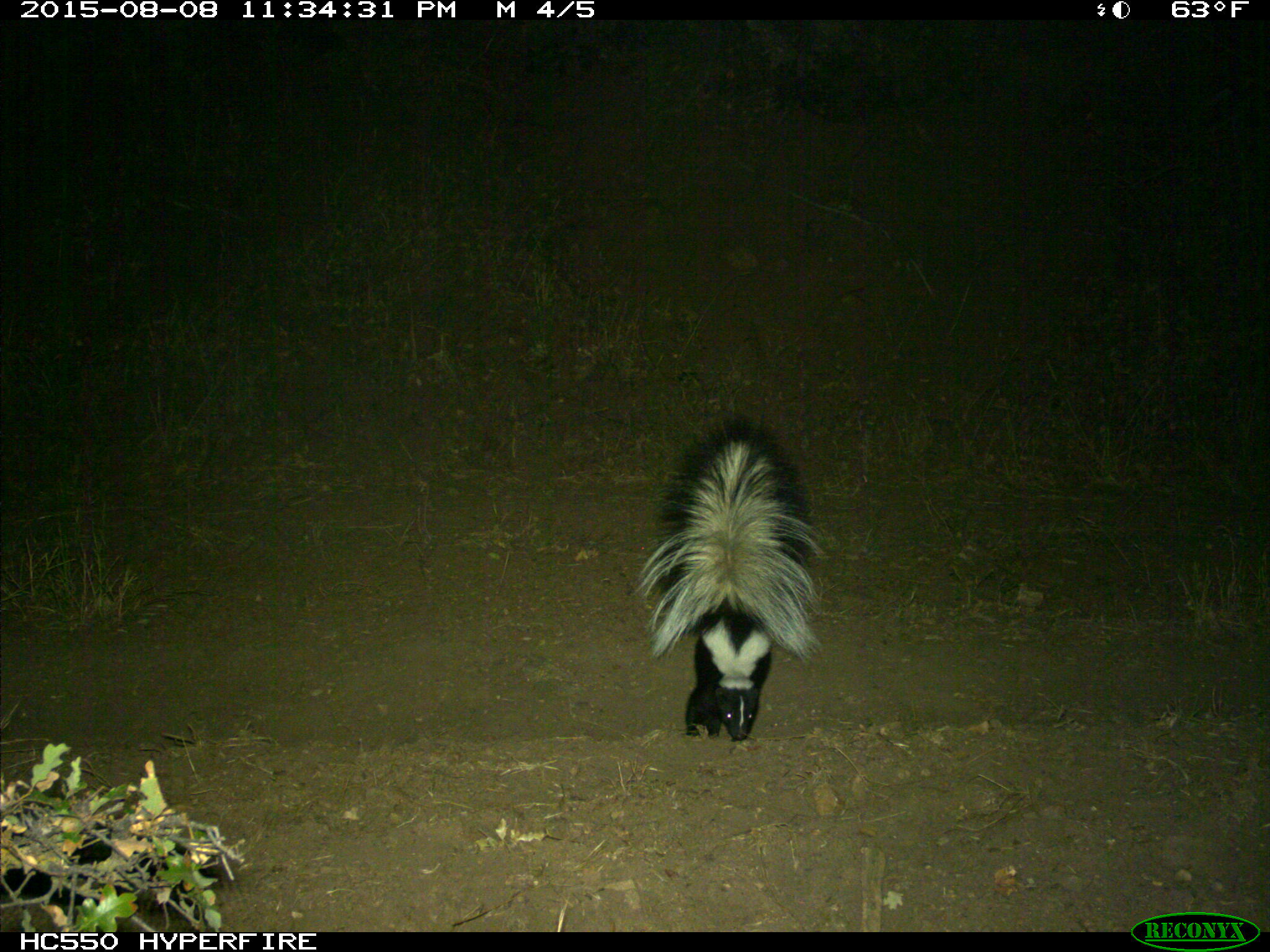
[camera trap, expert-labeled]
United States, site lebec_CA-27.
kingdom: Animalia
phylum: Chordata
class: Mammalia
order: Carnivora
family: Mephitidae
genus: Mephitis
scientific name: Mephitis mephitis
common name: striped skunk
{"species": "Mephitis mephitis (striped skunk)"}